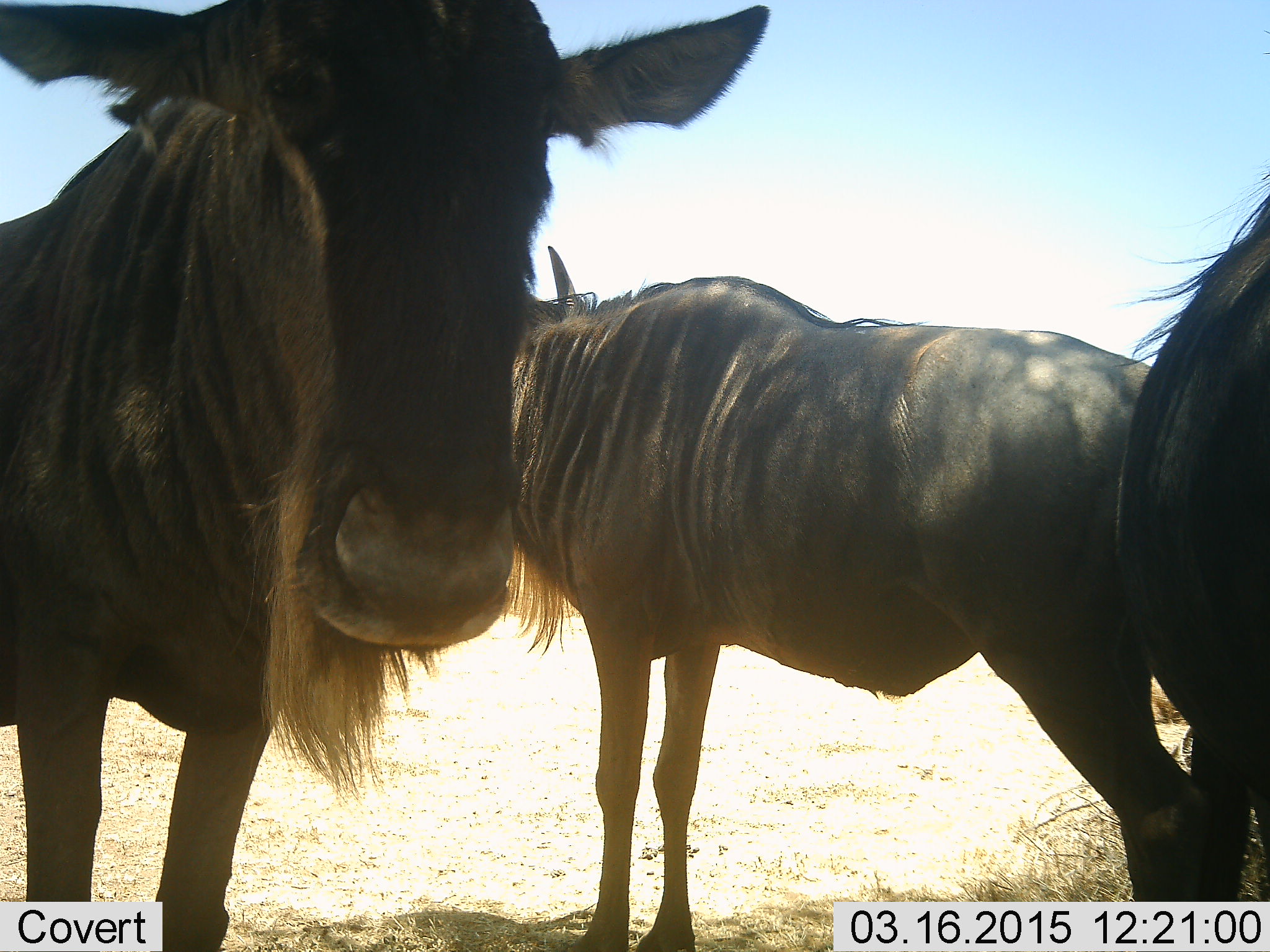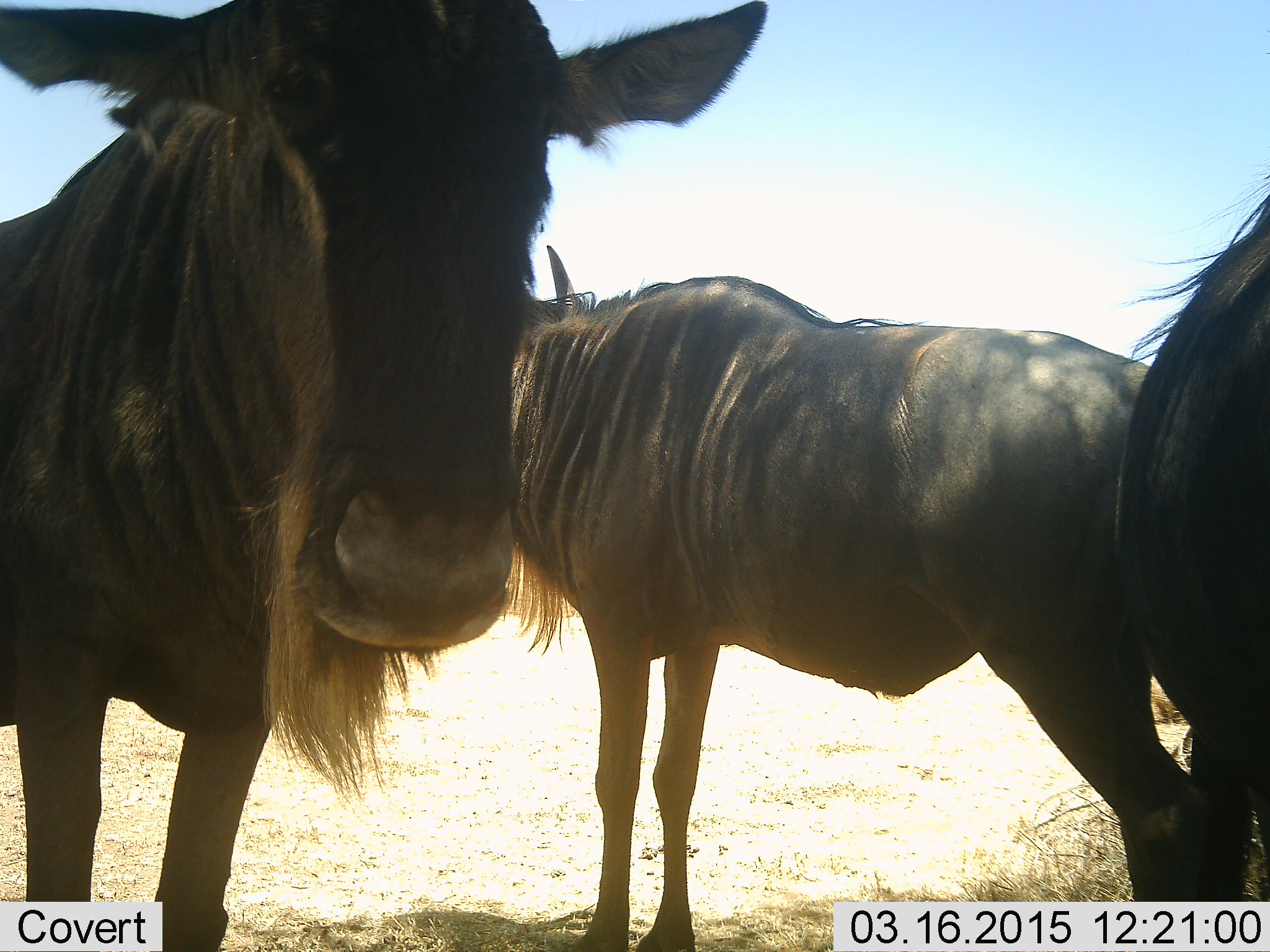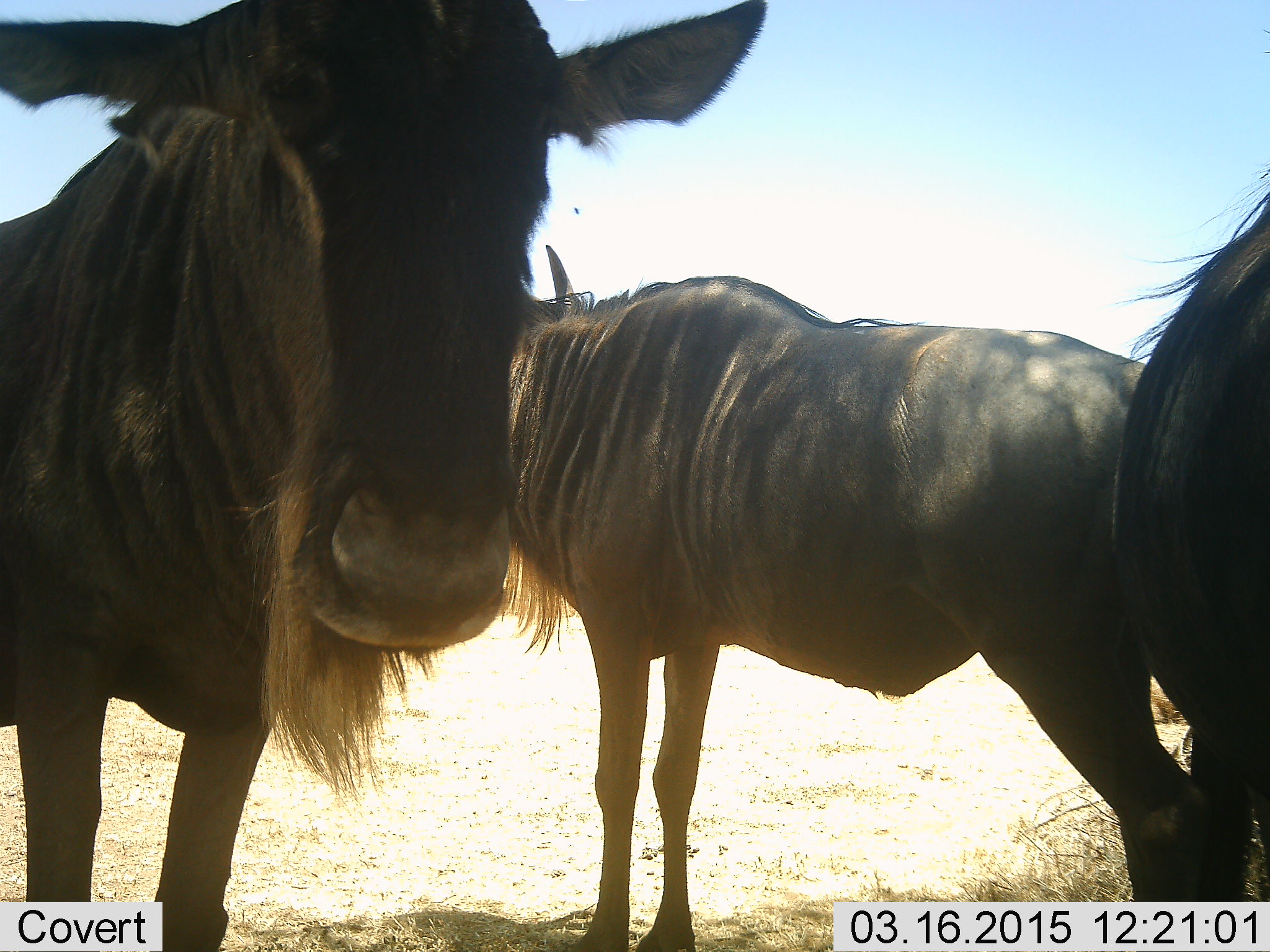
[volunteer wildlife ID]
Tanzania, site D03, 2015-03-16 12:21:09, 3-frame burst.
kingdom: Animalia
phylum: Chordata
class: Mammalia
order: Artiodactyla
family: Bovidae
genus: Connochaetes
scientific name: Connochaetes taurinus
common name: blue wildebeest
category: wildebeest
Wildebeest (blue wildebeest) (Connochaetes taurinus), count 3. Behavior (volunteer vote fractions): standing 90%, resting 30%, moving 20%, interacting 10%. Young present (vote fraction): 0%. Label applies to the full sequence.